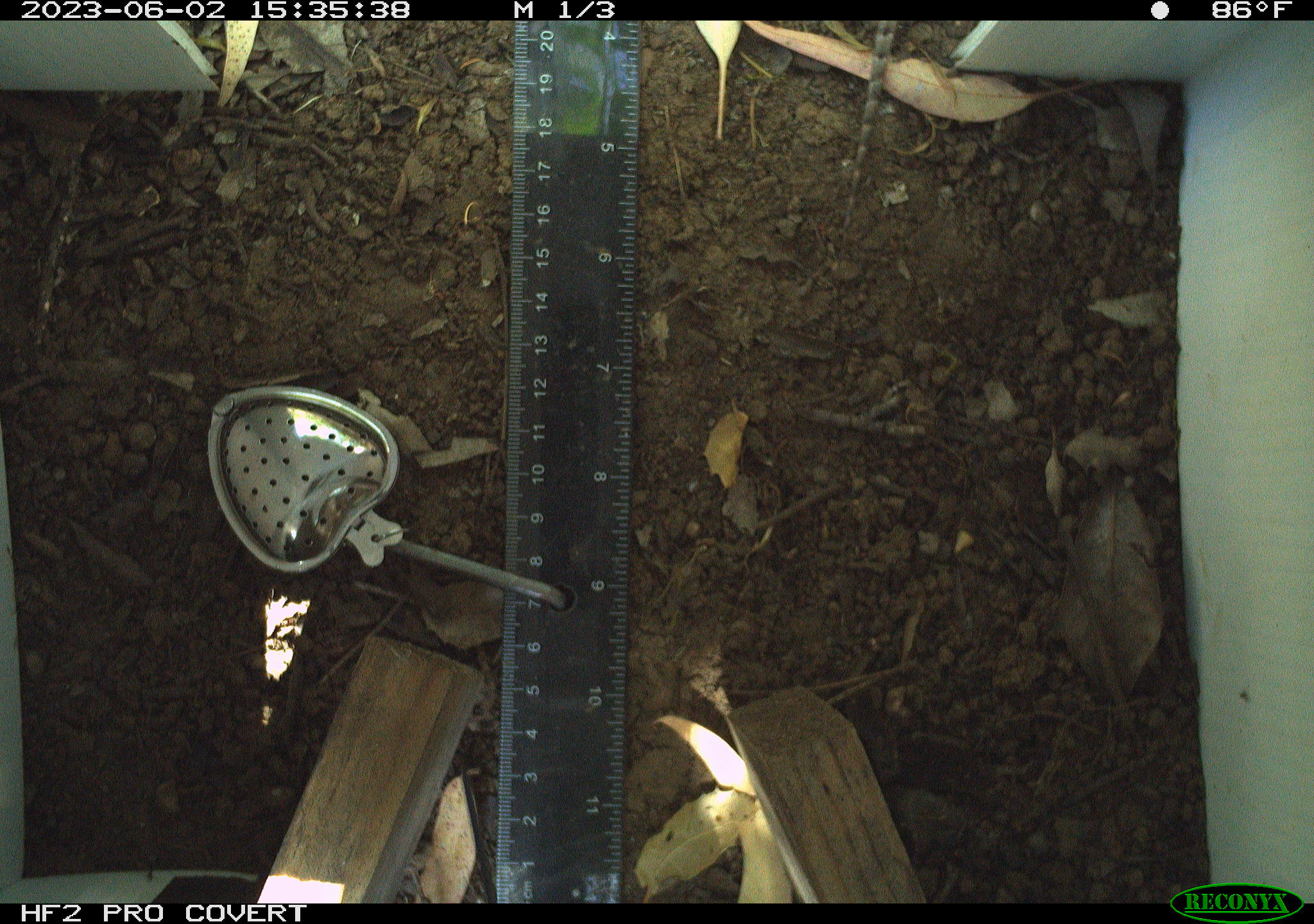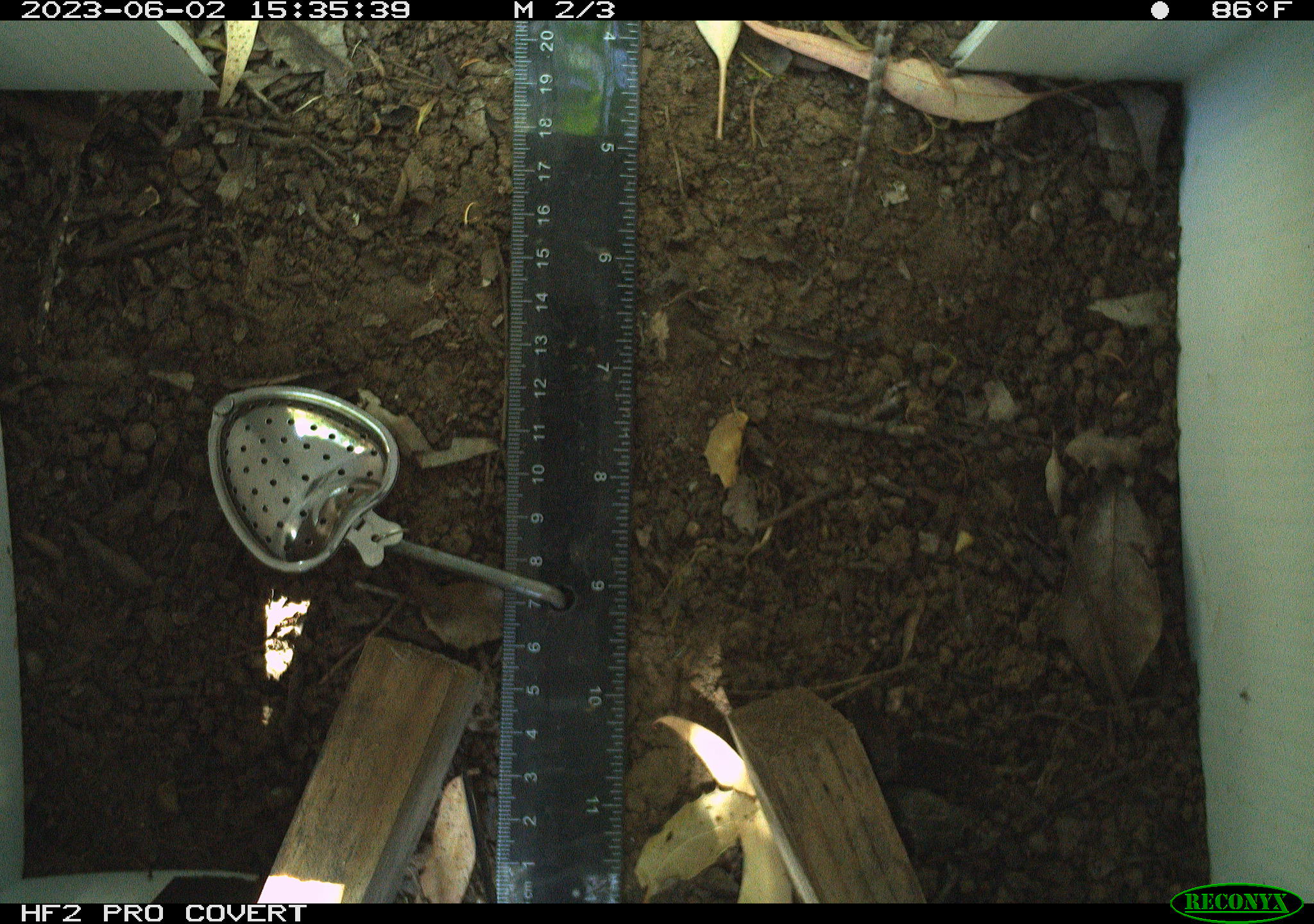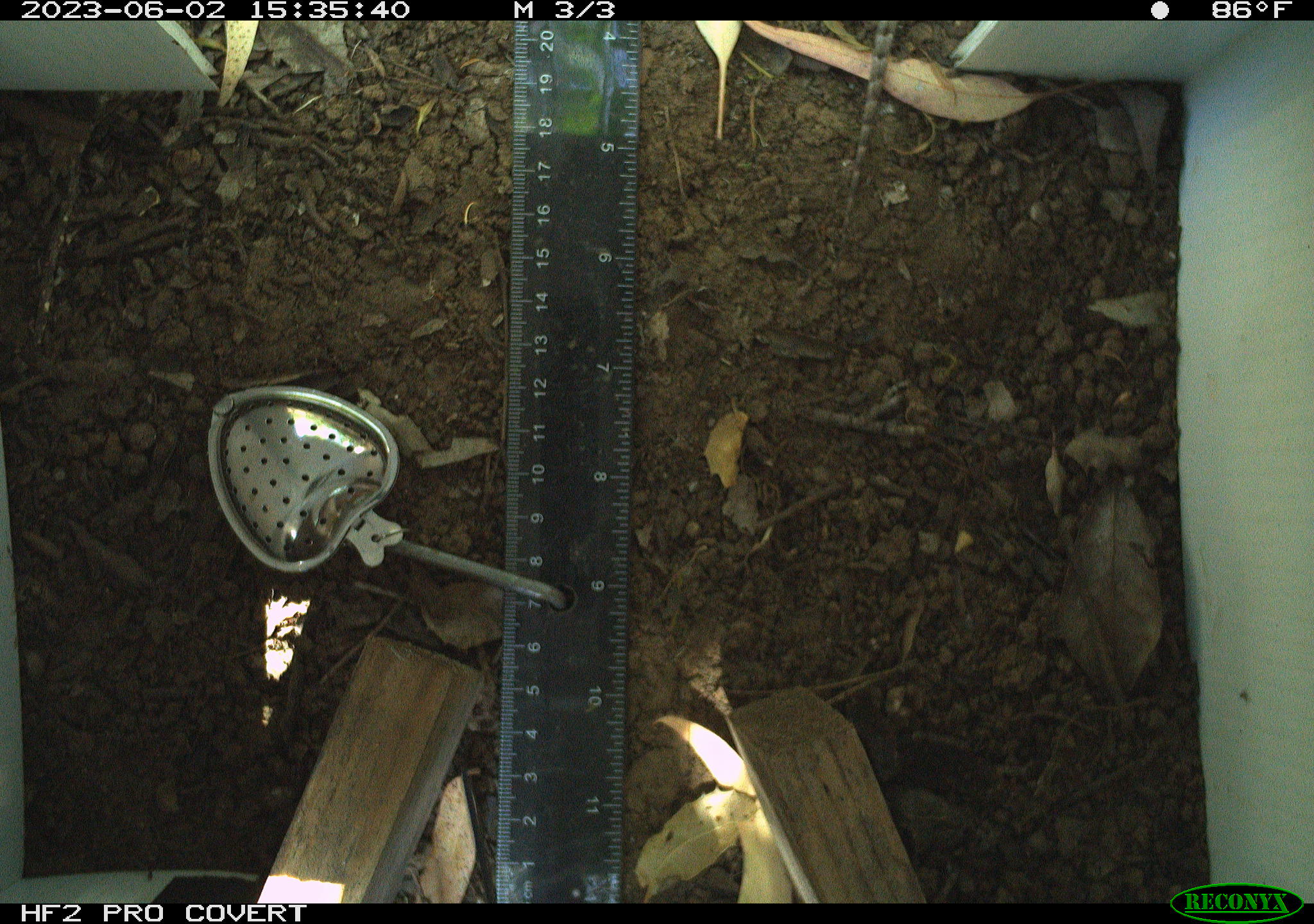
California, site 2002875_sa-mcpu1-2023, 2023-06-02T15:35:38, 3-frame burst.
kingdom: Animalia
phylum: Chordata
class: Reptilia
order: Squamata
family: Phrynosomatidae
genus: Sceloporus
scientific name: Sceloporus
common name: spiny lizards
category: sceloporus species